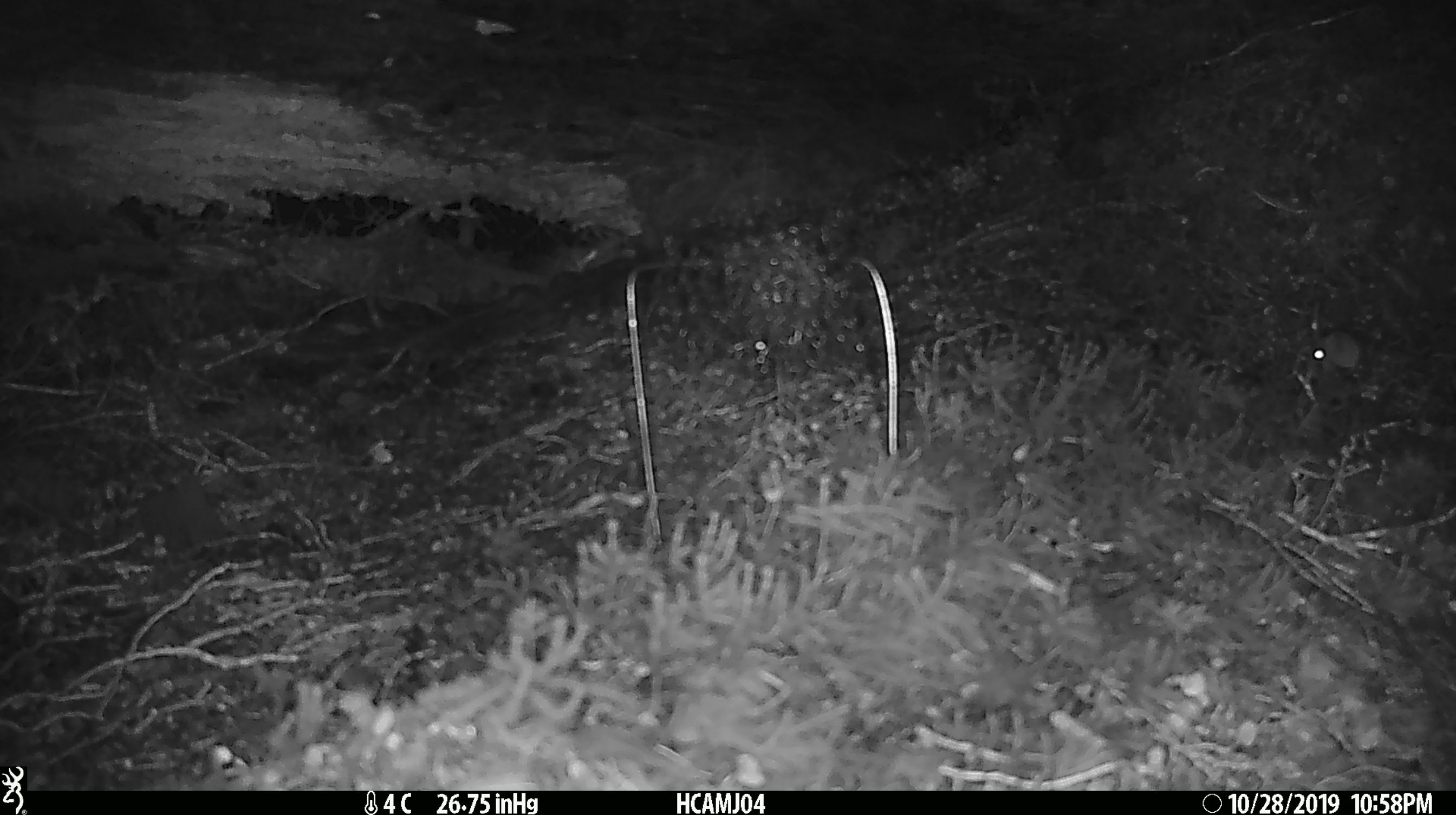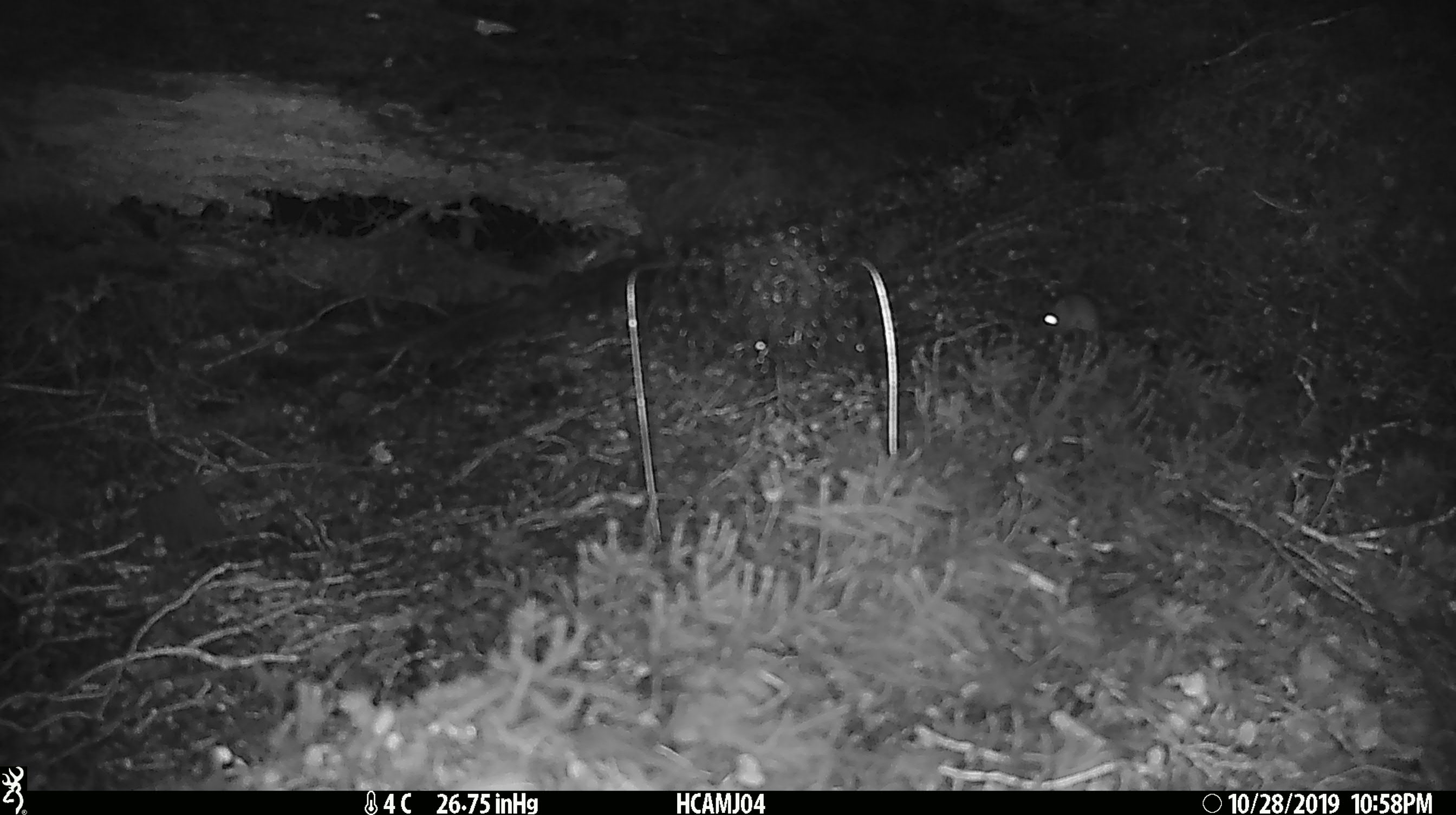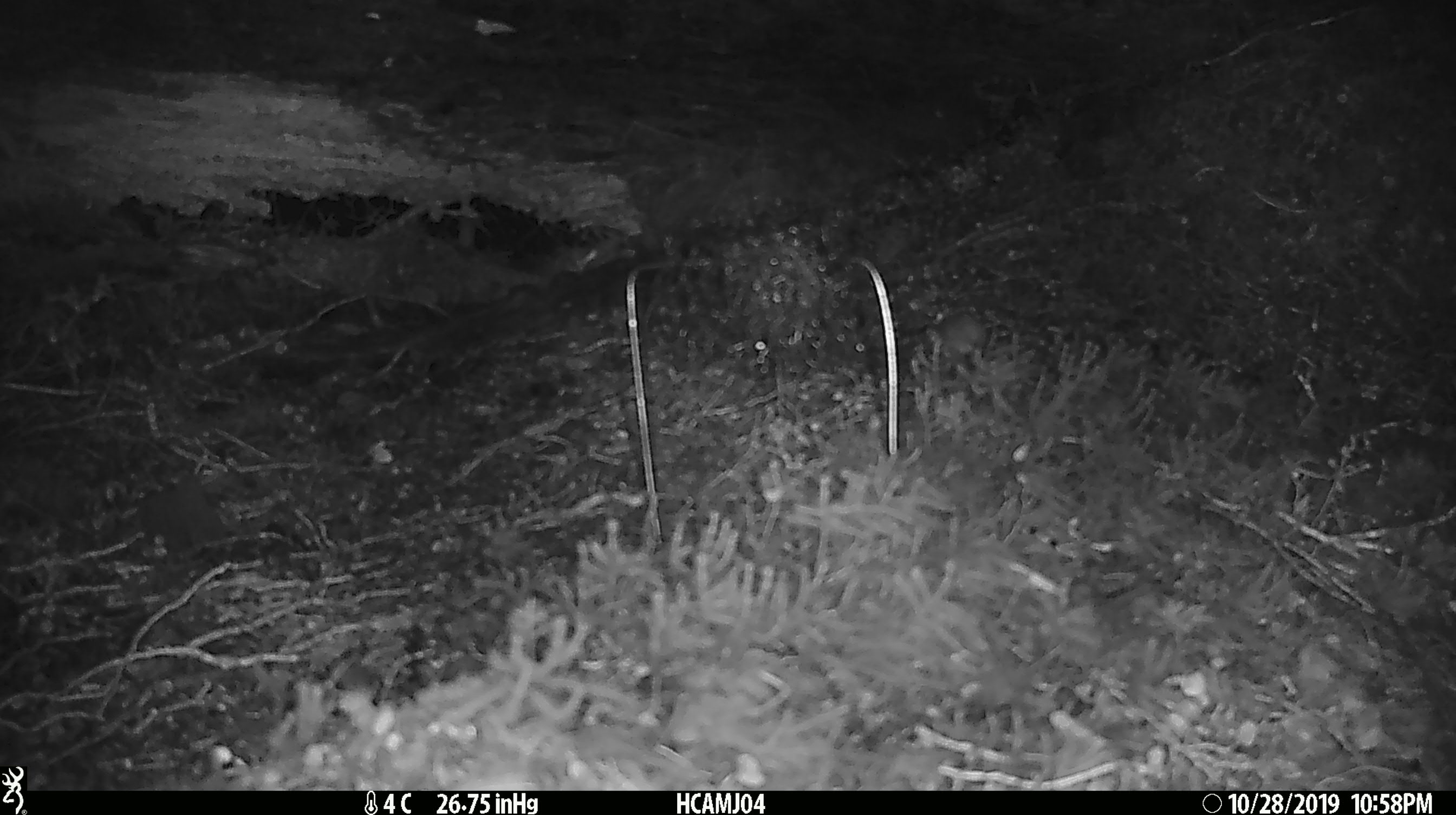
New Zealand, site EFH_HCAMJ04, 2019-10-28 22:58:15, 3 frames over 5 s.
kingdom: Animalia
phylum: Chordata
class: Mammalia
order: Rodentia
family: Muridae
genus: Mus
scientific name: Mus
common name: mouse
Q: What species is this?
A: Mouse (Mus).